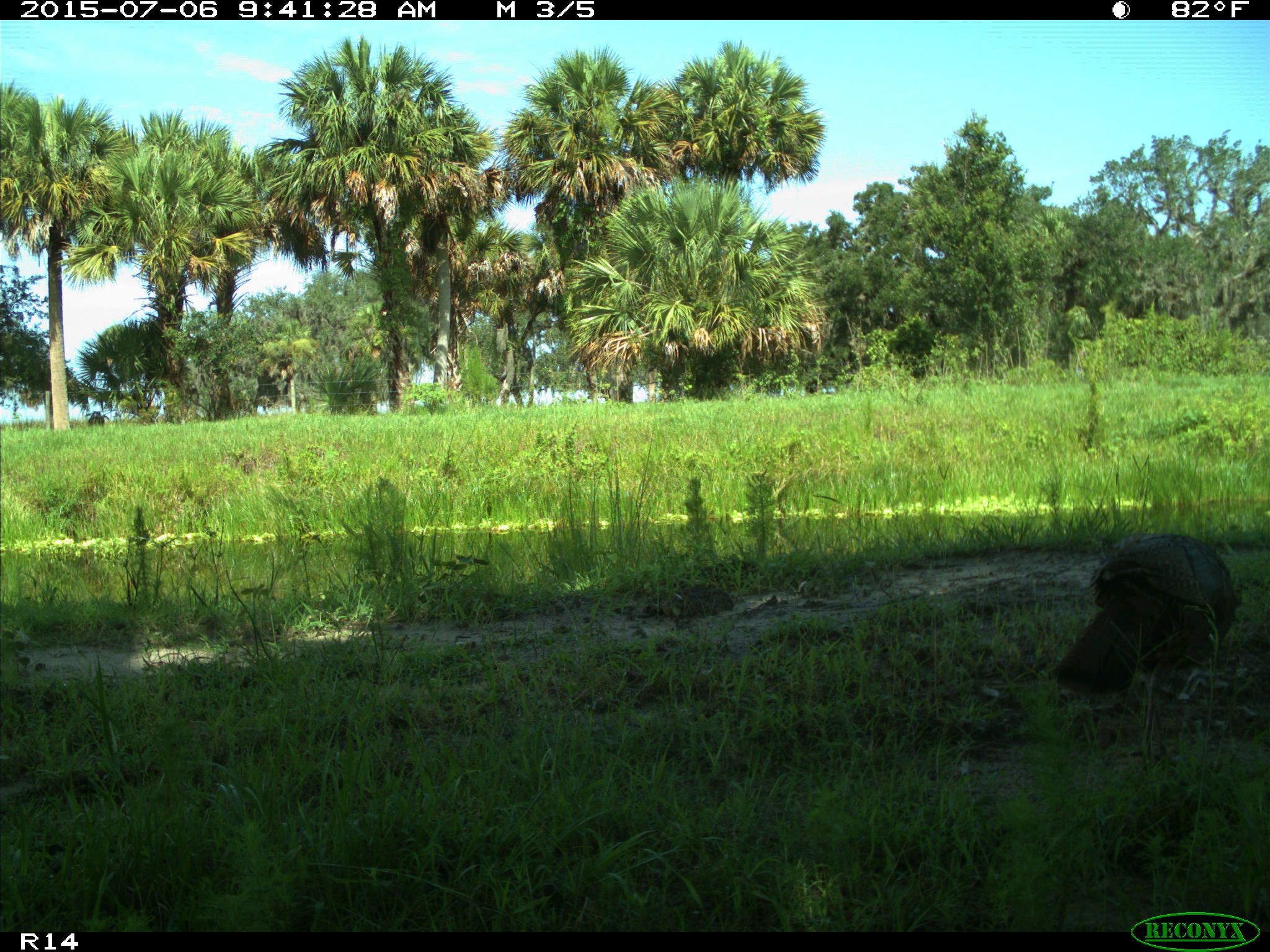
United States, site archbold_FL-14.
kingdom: Animalia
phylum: Chordata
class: Aves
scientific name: Aves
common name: birds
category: unidentified bird